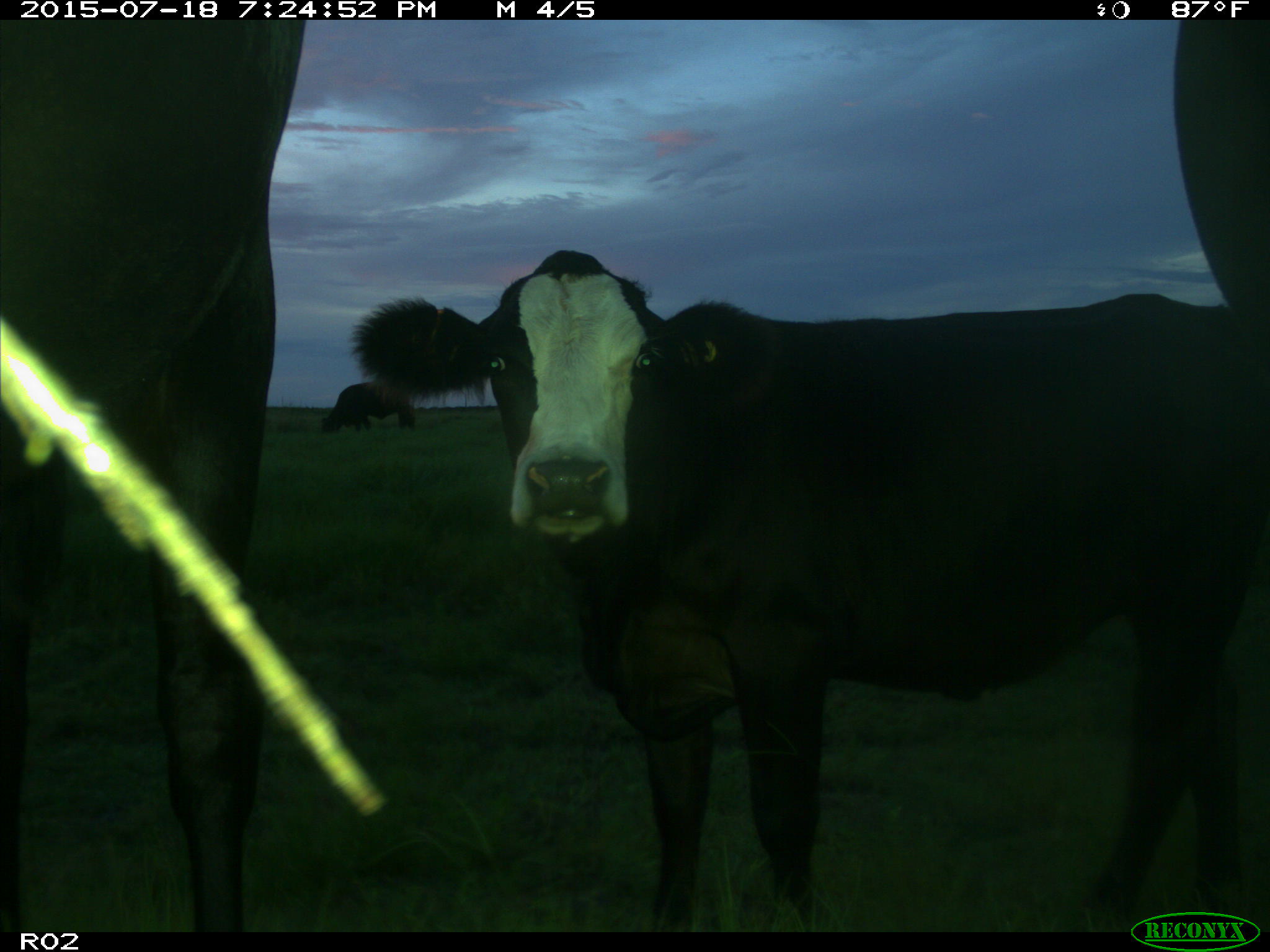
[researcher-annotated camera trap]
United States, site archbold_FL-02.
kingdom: Animalia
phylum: Chordata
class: Mammalia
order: Artiodactyla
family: Bovidae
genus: Bos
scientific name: Bos taurus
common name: domestic cow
Bos taurus (domestic cow).